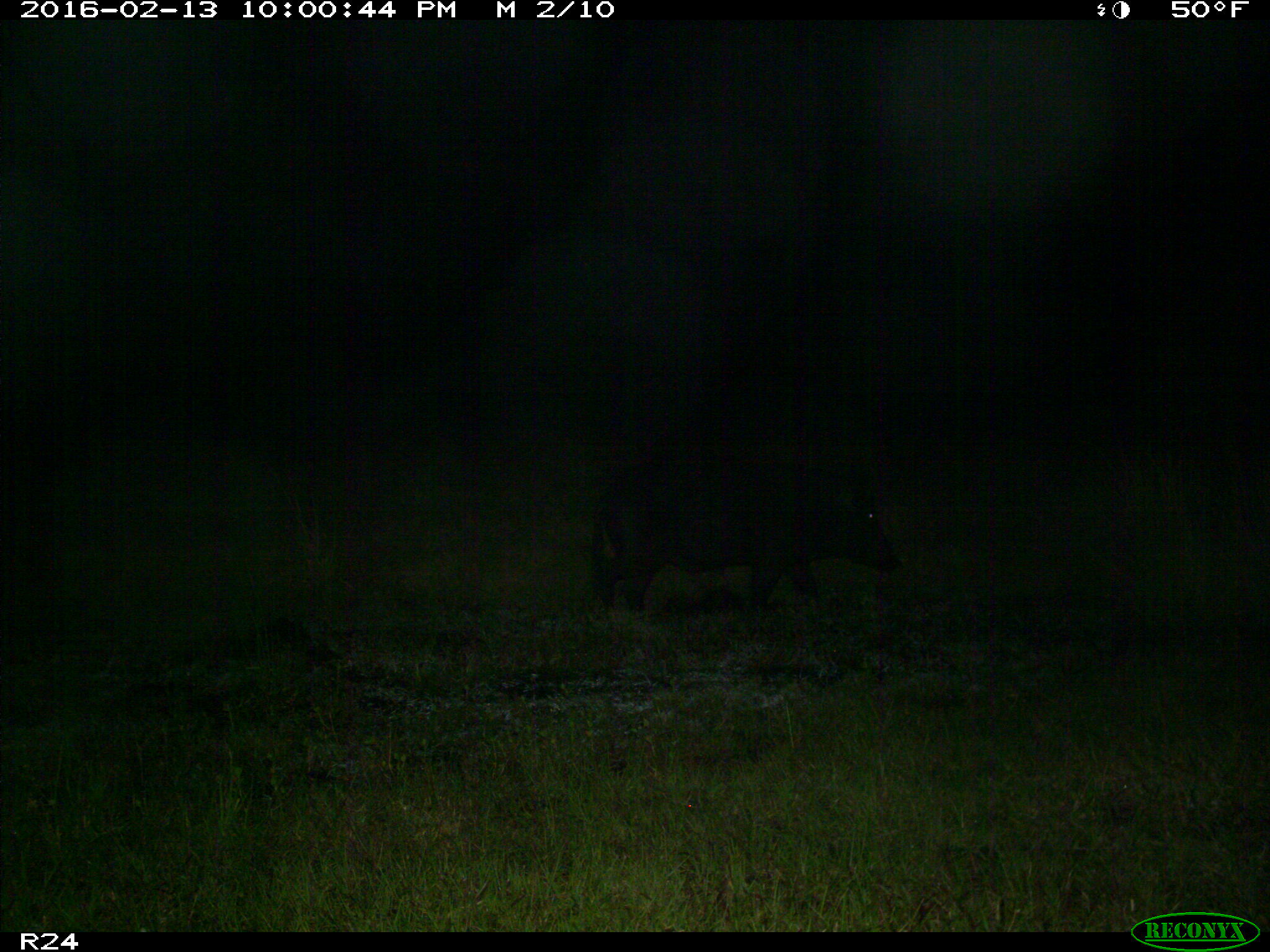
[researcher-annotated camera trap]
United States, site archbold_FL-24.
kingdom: Animalia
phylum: Chordata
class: Mammalia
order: Artiodactyla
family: Suidae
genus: Sus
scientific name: Sus scrofa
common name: wild boar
Sus scrofa (wild boar).